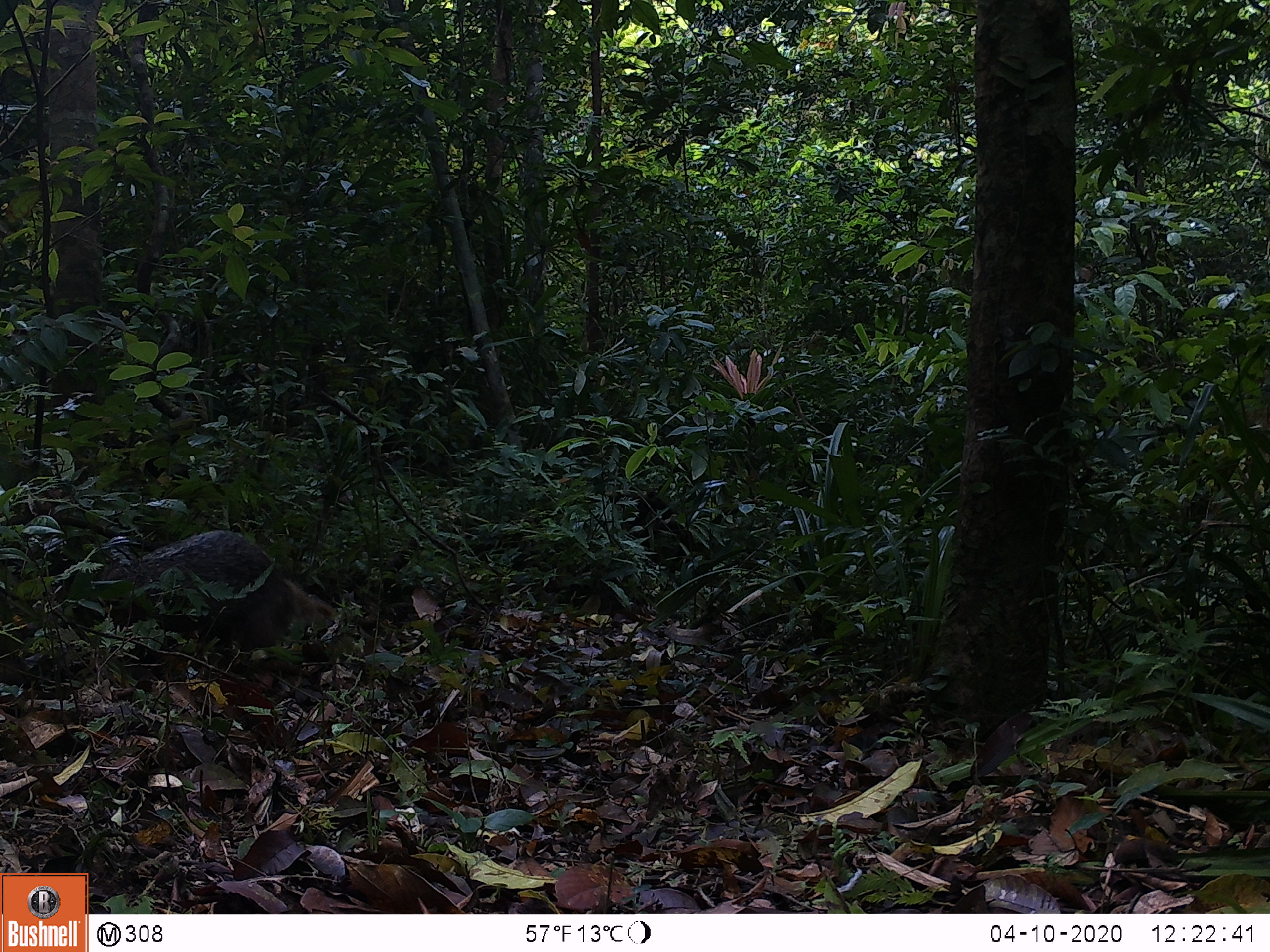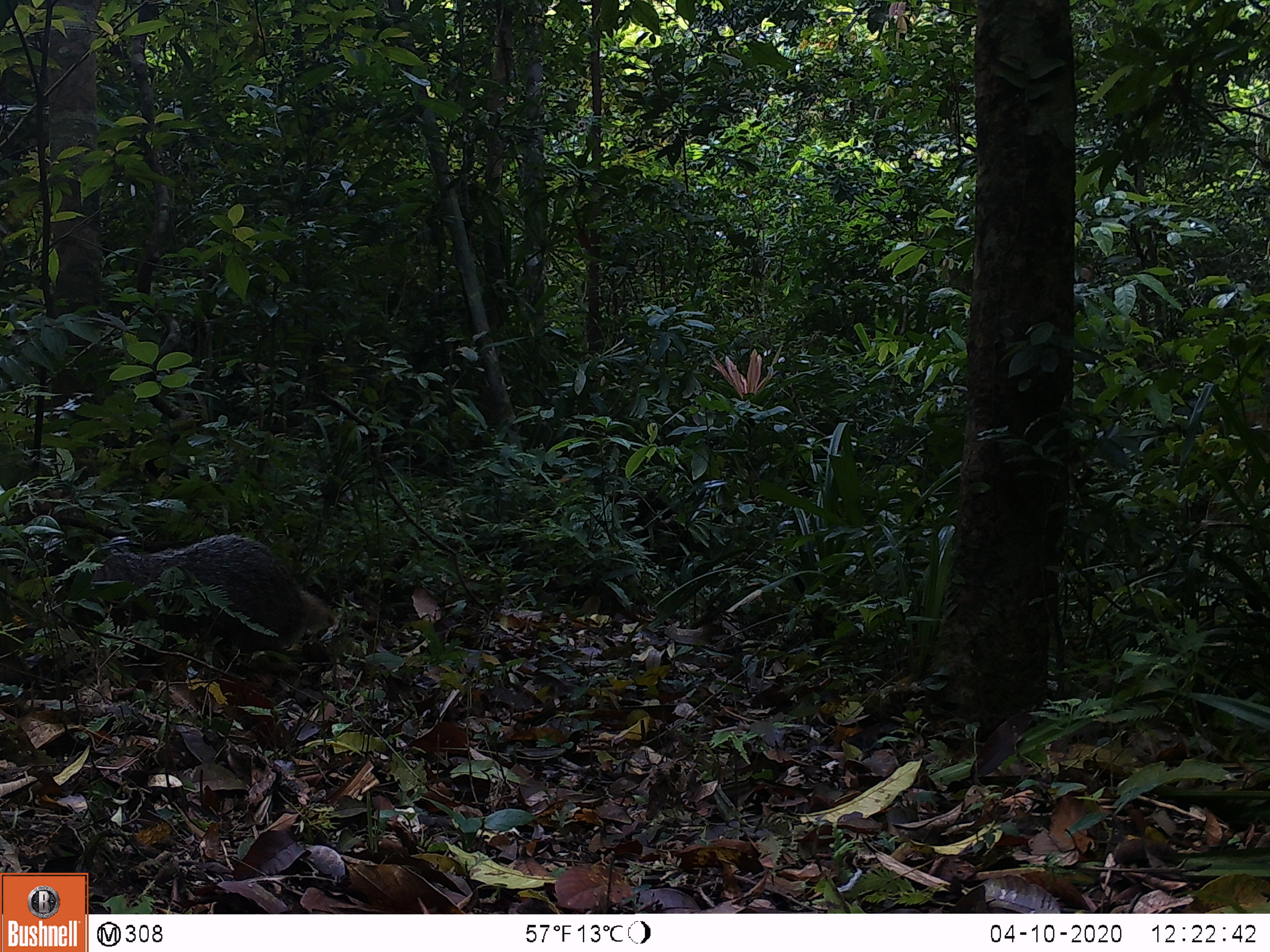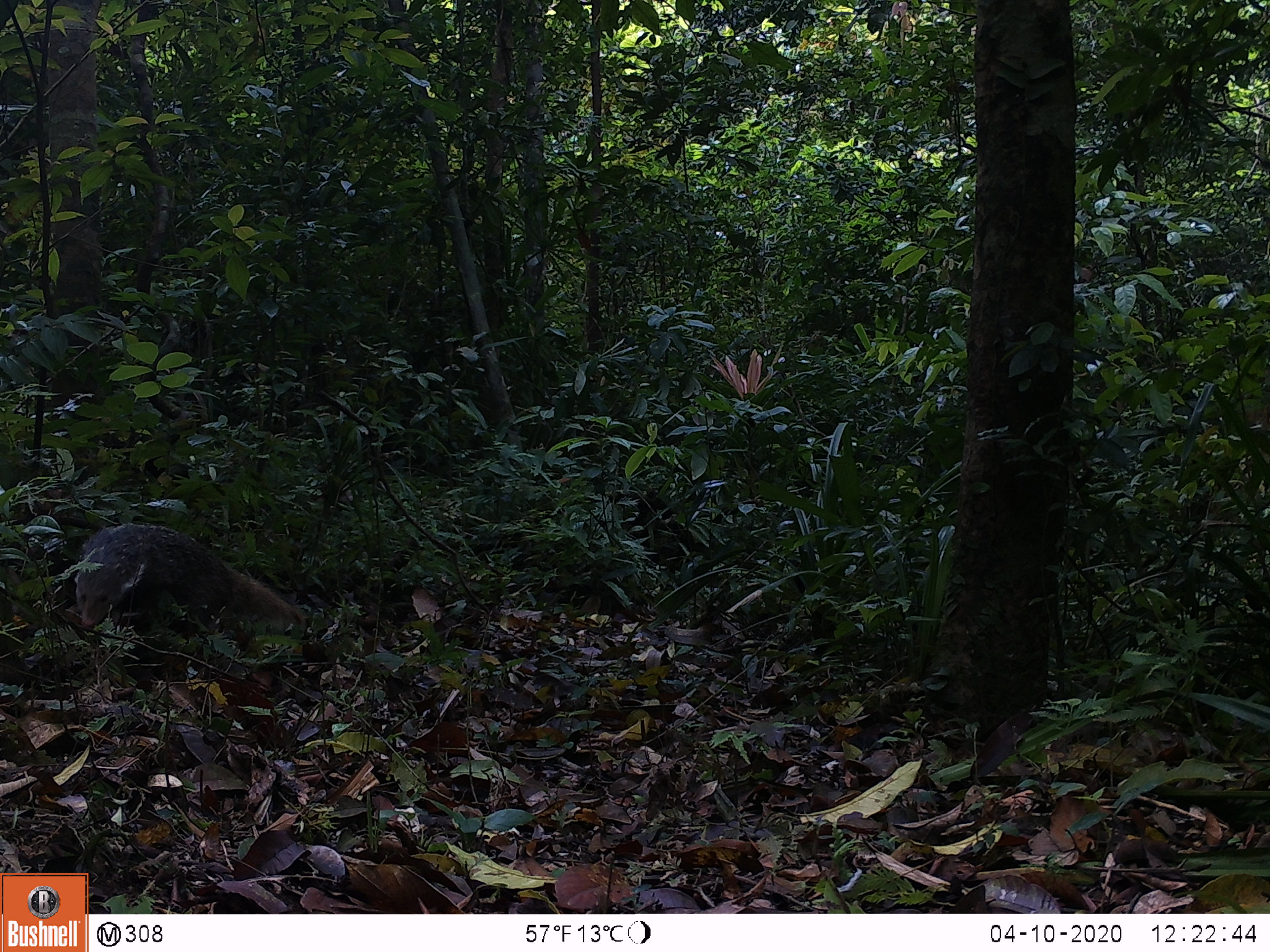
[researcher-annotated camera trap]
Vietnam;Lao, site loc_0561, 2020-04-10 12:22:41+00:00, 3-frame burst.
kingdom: Animalia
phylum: Chordata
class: Mammalia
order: Carnivora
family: Herpestidae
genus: Urva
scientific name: Urva urva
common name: crab-eating mongoose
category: crab eating mongoose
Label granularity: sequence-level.